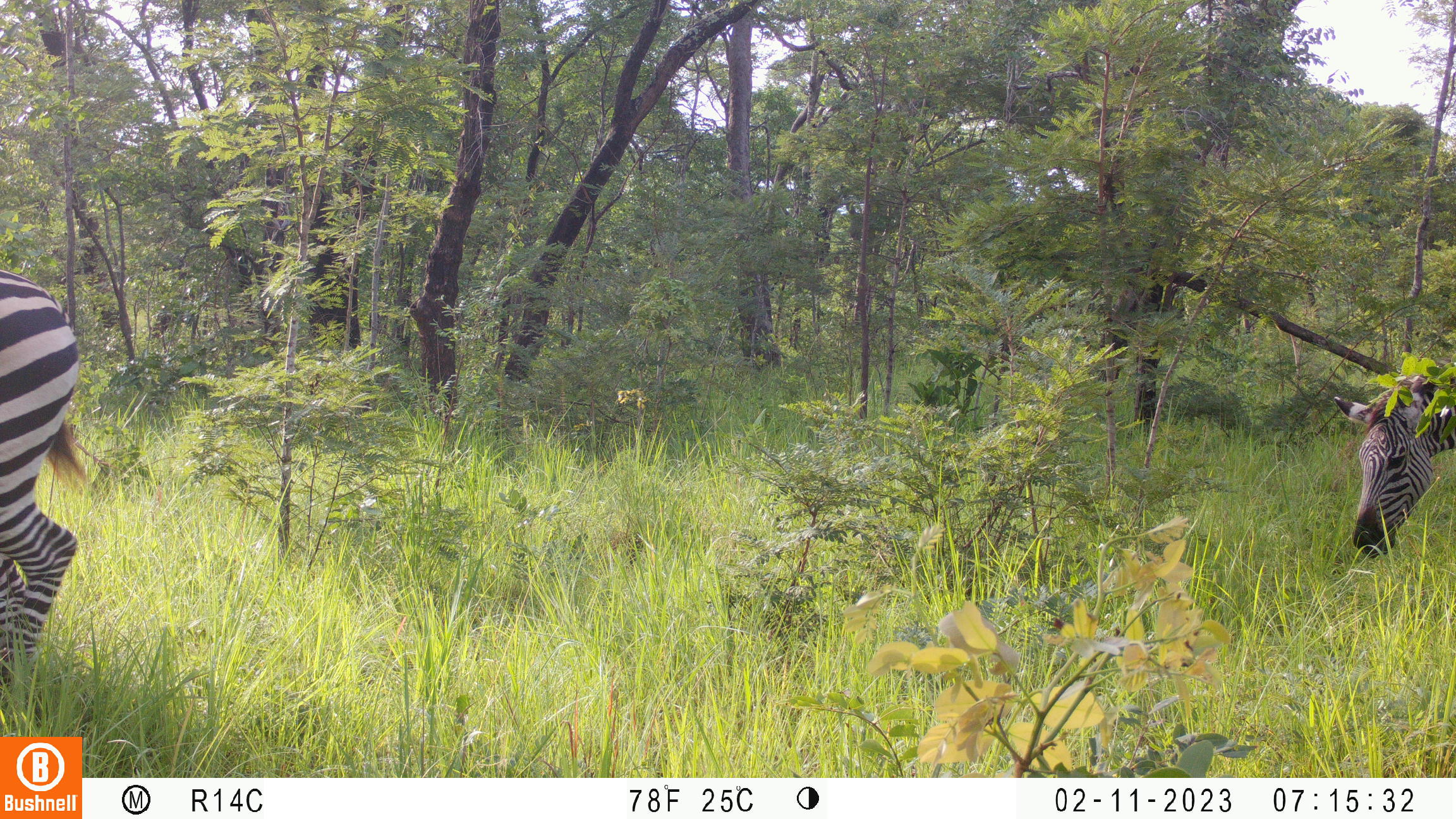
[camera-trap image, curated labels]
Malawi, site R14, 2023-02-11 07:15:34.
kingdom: Animalia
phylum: Chordata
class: Mammalia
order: Perissodactyla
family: Equidae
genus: Equus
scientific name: Equus quagga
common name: plains zebra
Plains zebra (Equus quagga), count 2.